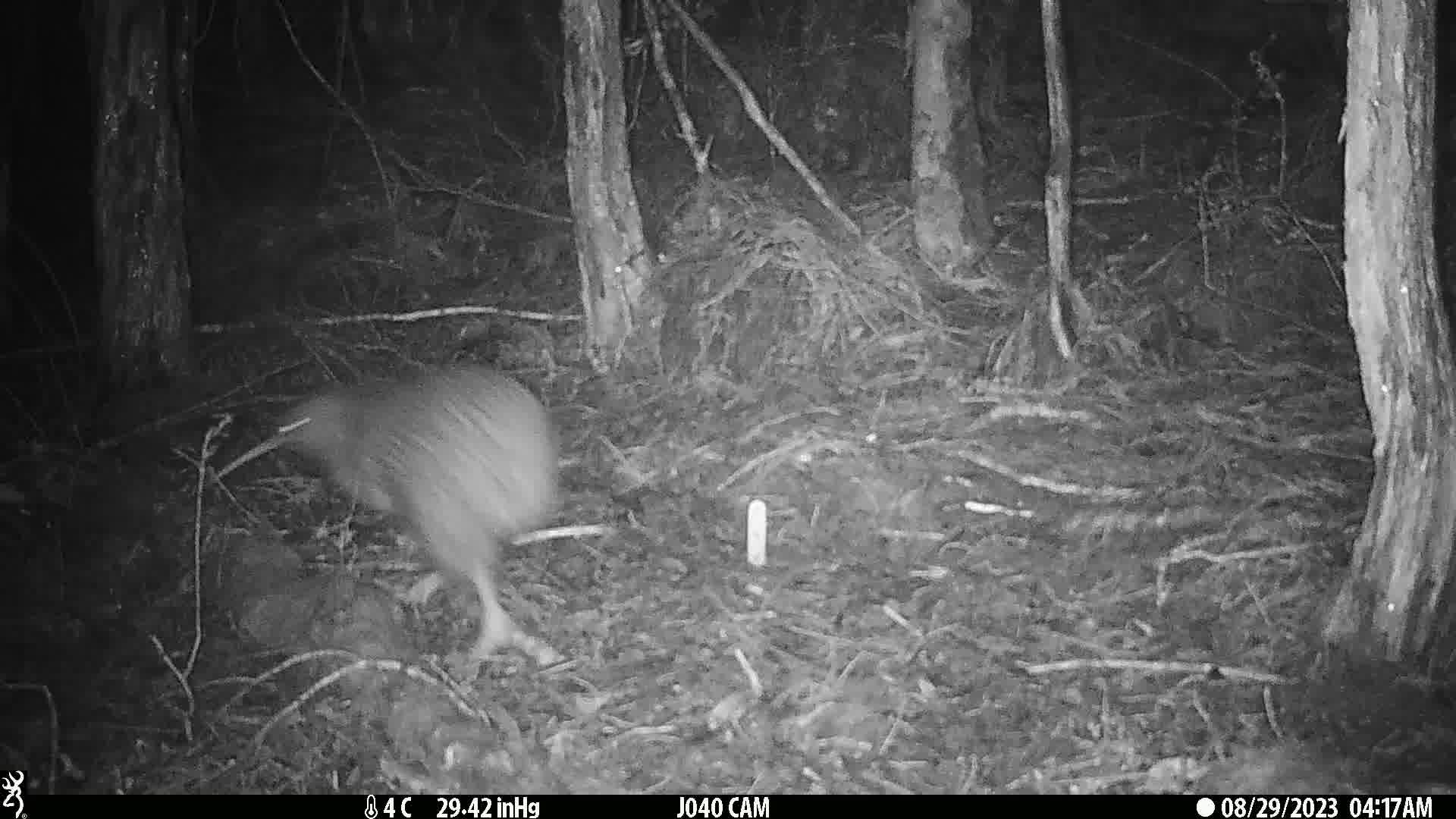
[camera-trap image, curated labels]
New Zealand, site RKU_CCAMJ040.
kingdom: Animalia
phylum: Chordata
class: Aves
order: Apterygiformes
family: Apterygidae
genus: Apteryx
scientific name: Apteryx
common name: kiwi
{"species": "kiwi (Apteryx)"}